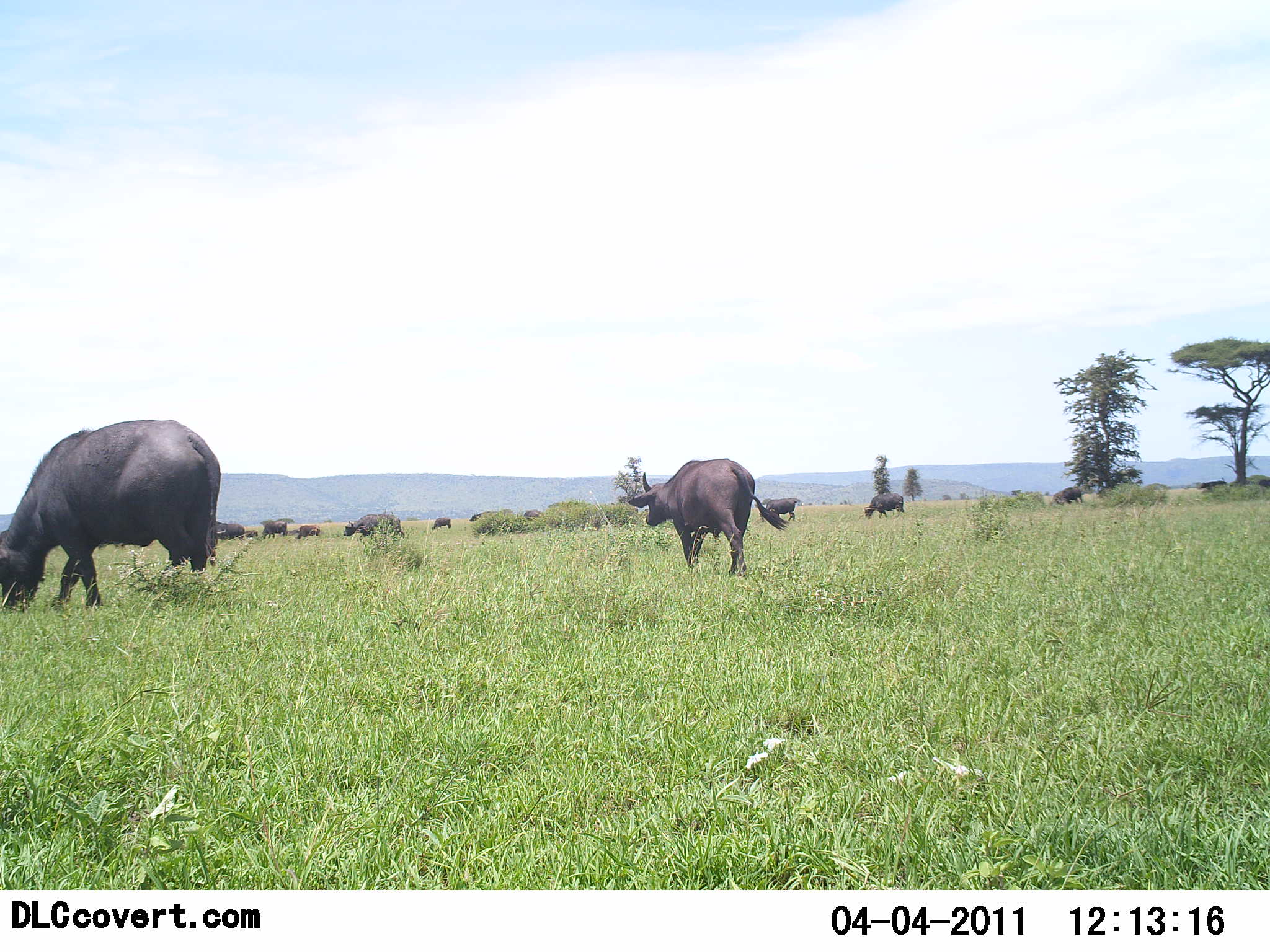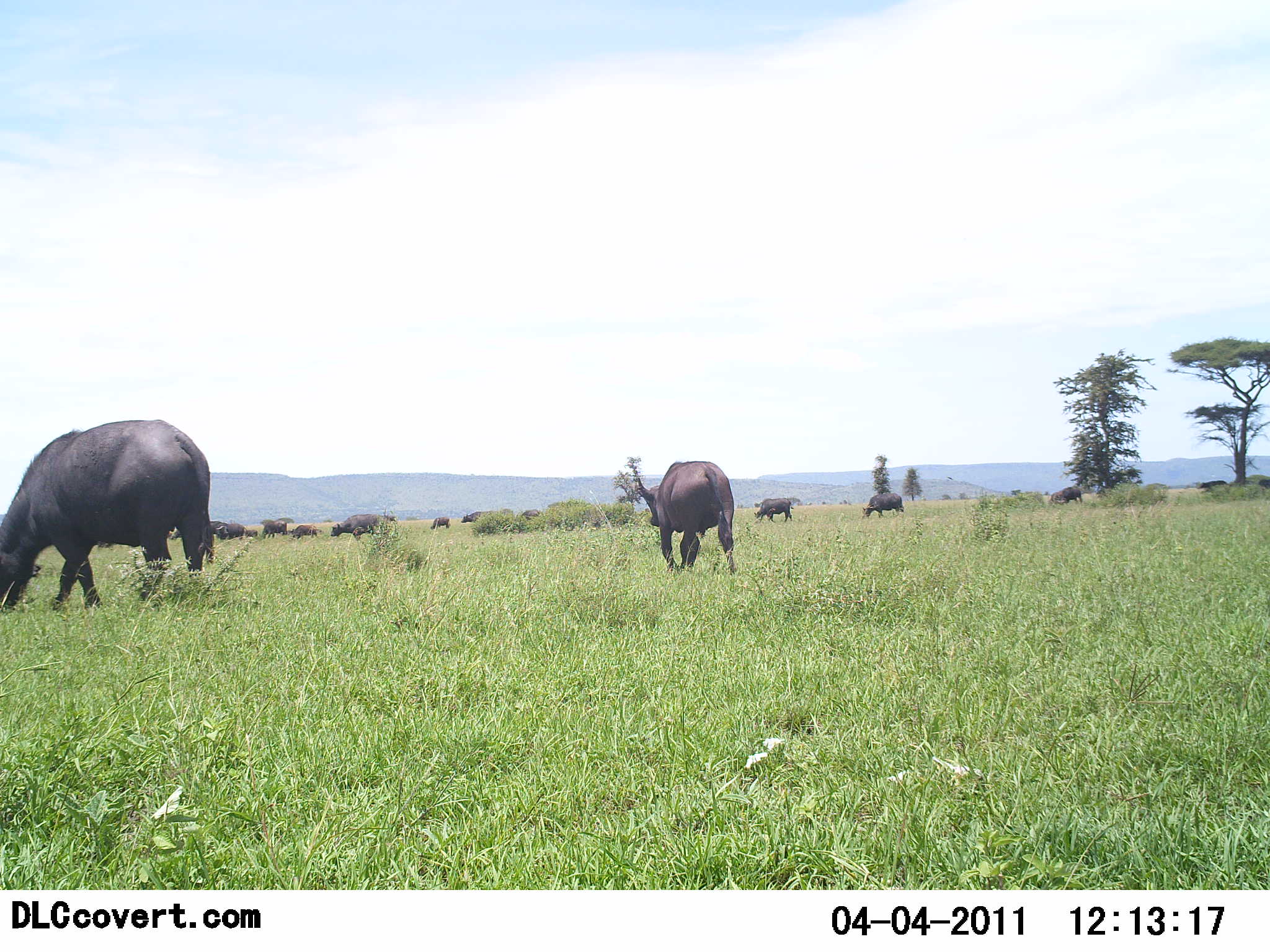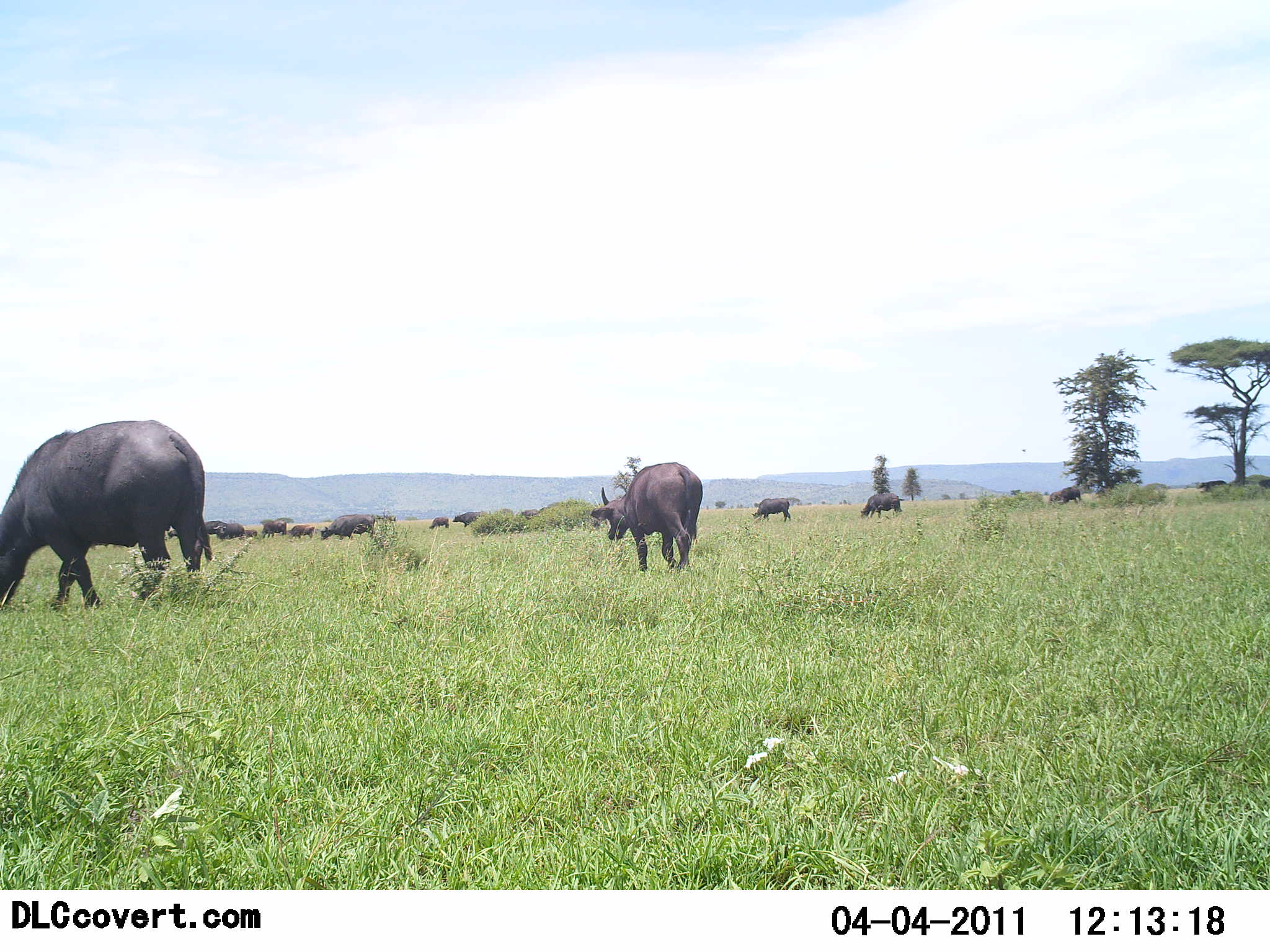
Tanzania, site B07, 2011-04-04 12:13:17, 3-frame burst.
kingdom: Animalia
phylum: Chordata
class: Mammalia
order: Artiodactyla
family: Bovidae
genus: Syncerus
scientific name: Syncerus caffer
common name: cape buffalo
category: buffalo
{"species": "buffalo (cape buffalo) (Syncerus caffer)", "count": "11-50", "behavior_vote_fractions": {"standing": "42%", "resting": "0%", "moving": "75%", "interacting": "0%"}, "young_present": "0%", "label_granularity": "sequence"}